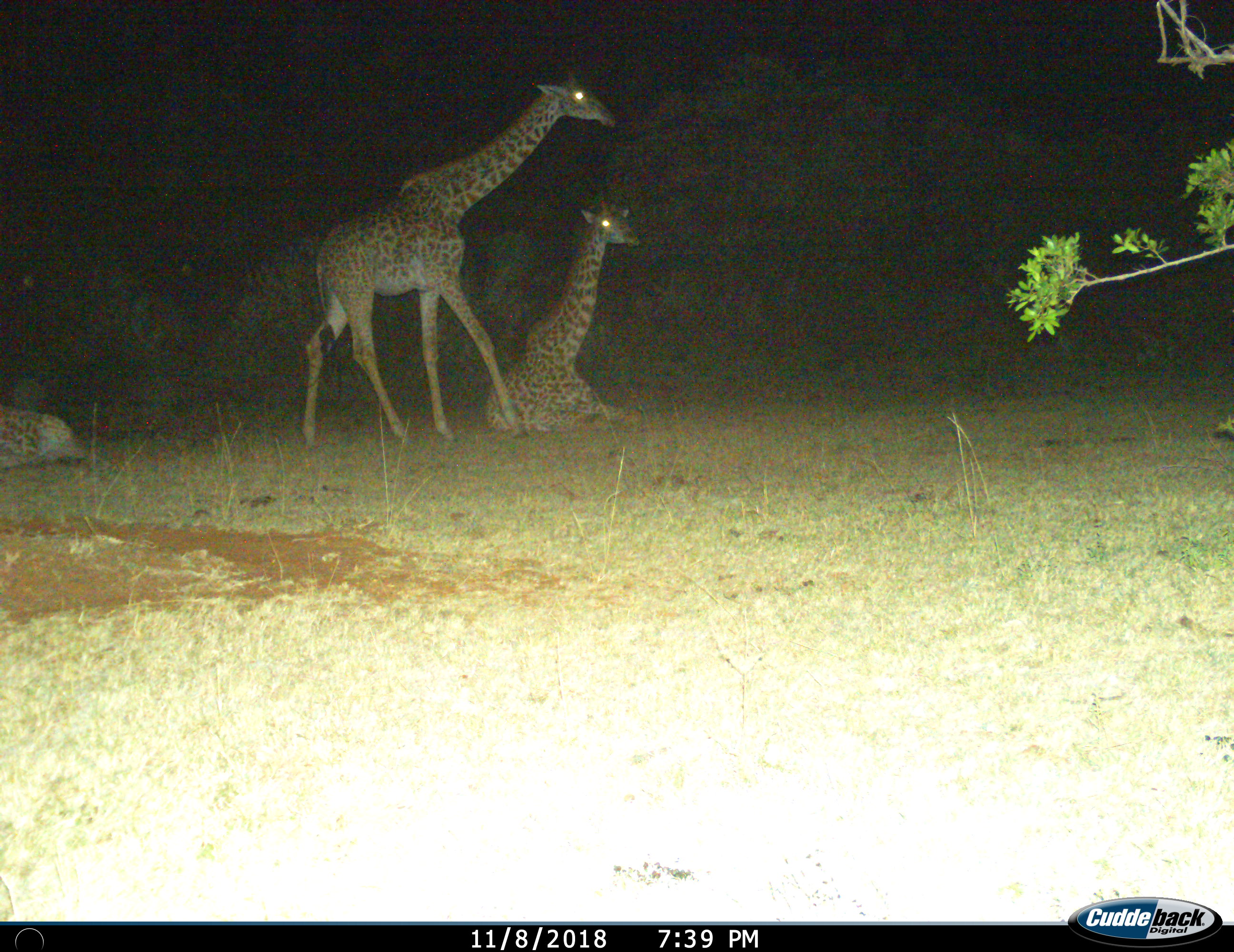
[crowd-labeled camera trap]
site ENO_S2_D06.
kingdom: Animalia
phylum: Chordata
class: Mammalia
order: Artiodactyla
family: Giraffidae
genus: Giraffa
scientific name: Giraffa camelopardalis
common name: giraffe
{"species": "giraffe (Giraffa camelopardalis)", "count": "3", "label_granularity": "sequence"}